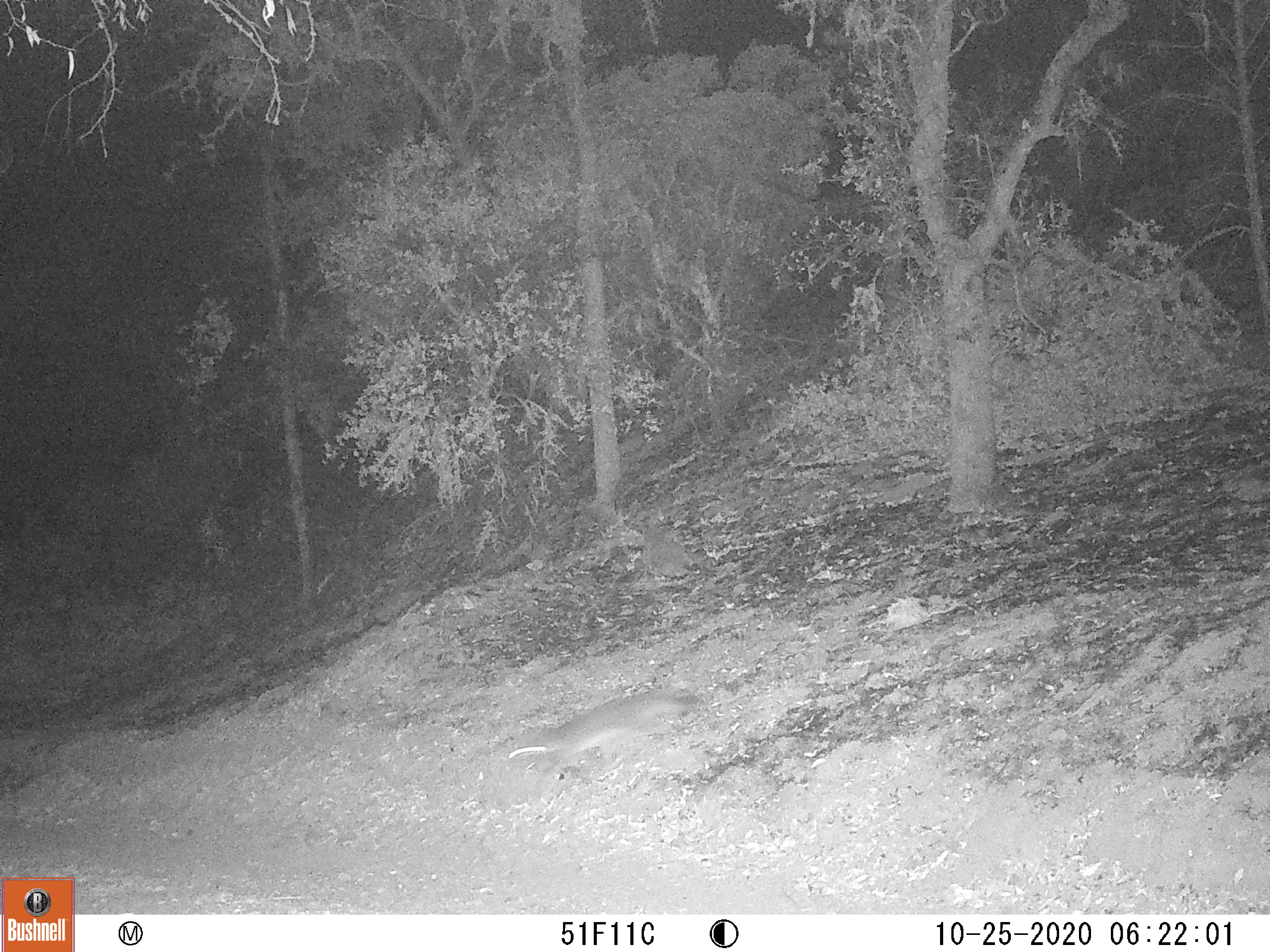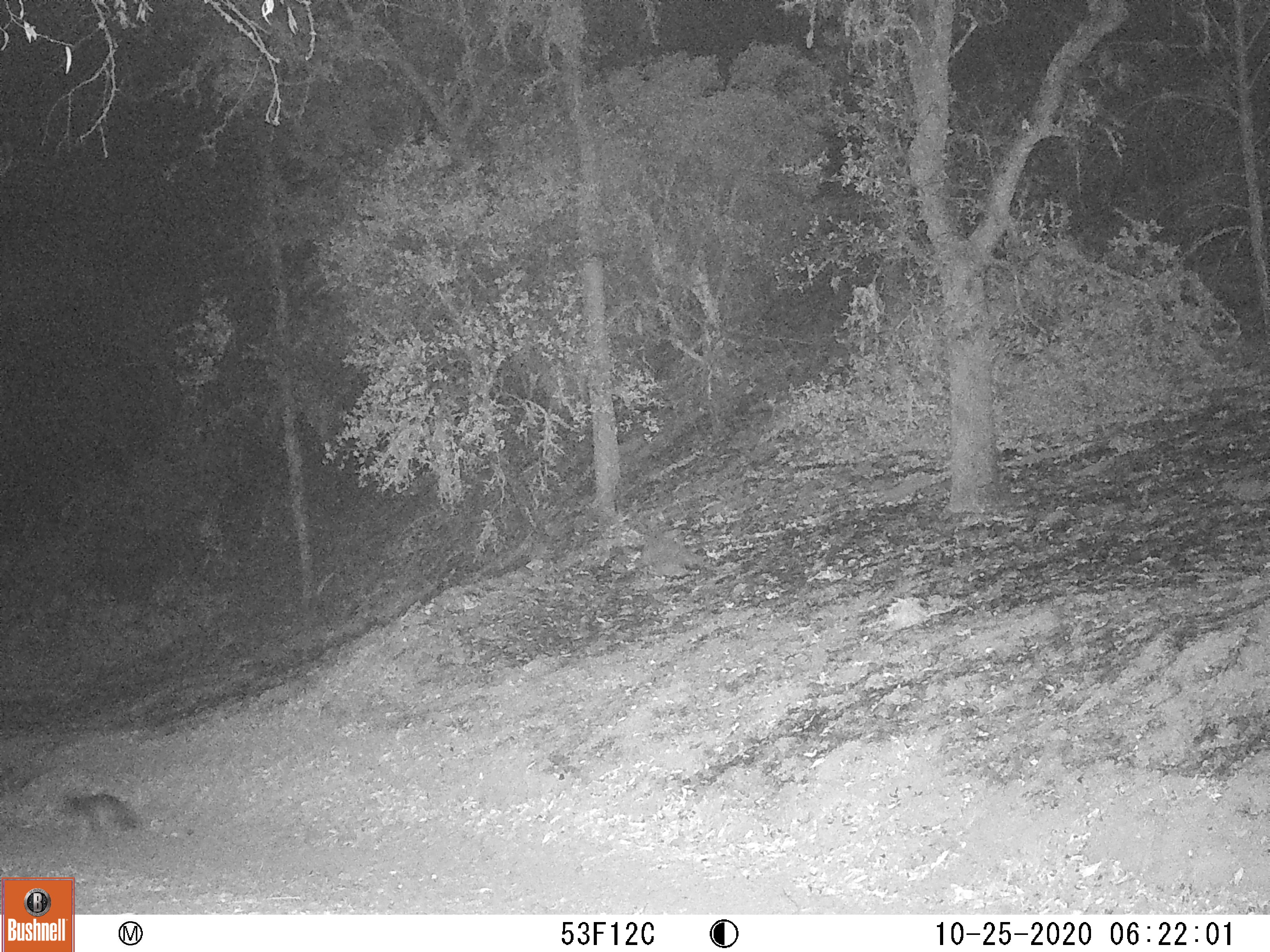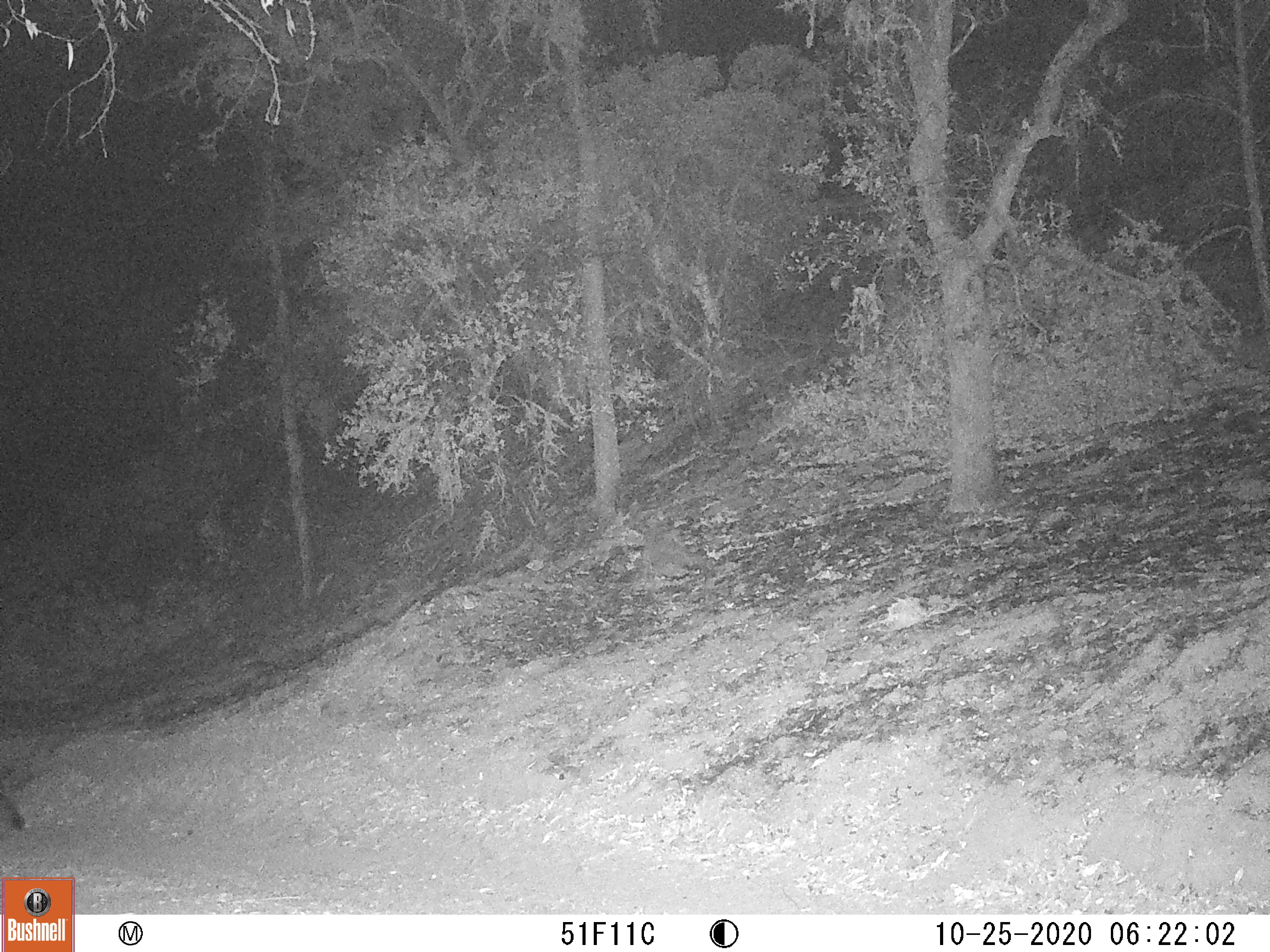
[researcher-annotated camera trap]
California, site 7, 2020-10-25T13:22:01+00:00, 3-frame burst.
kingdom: Animalia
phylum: Chordata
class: Mammalia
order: Carnivora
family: Canidae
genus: Urocyon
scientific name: Urocyon cinereoargenteus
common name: gray fox